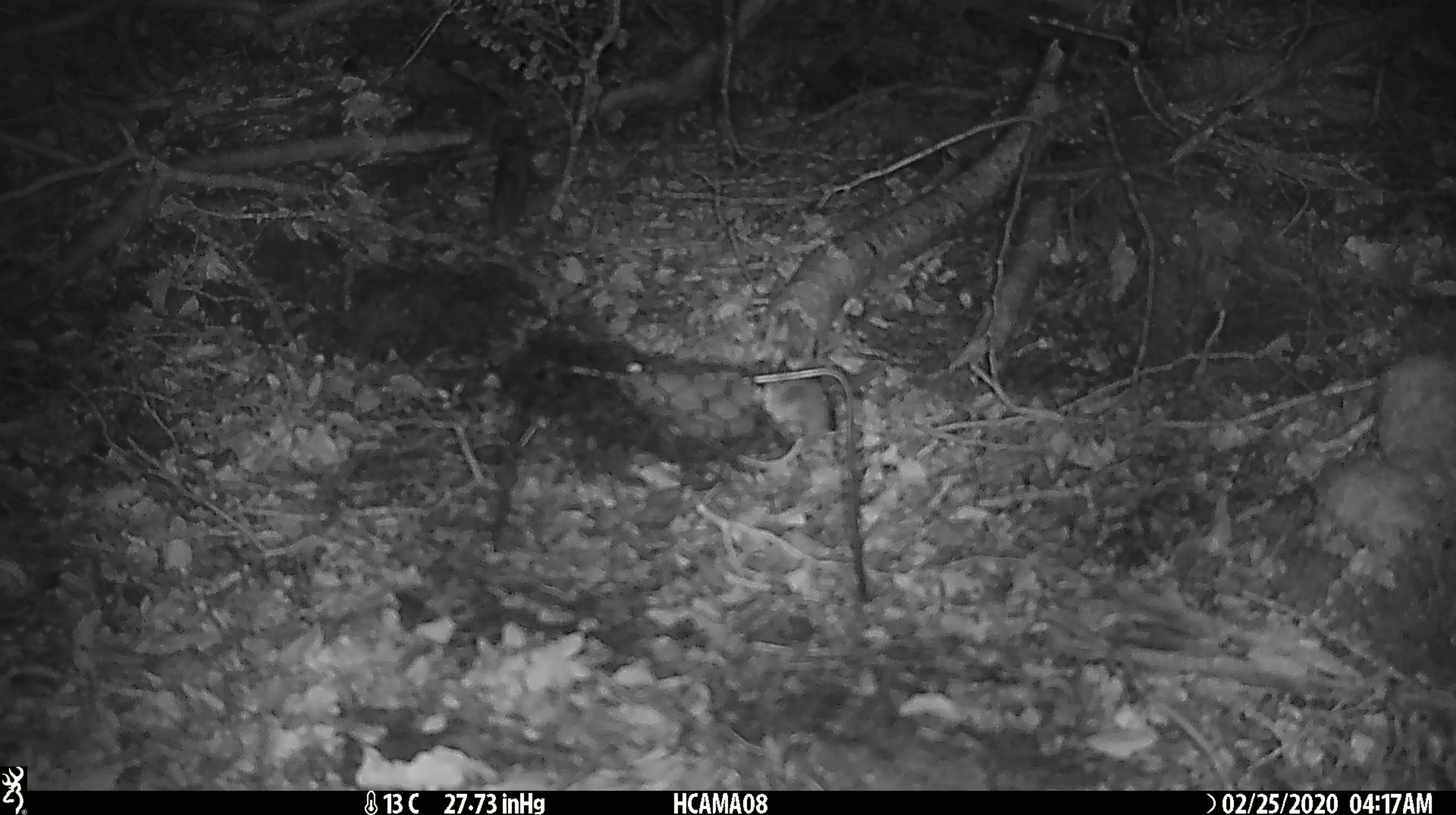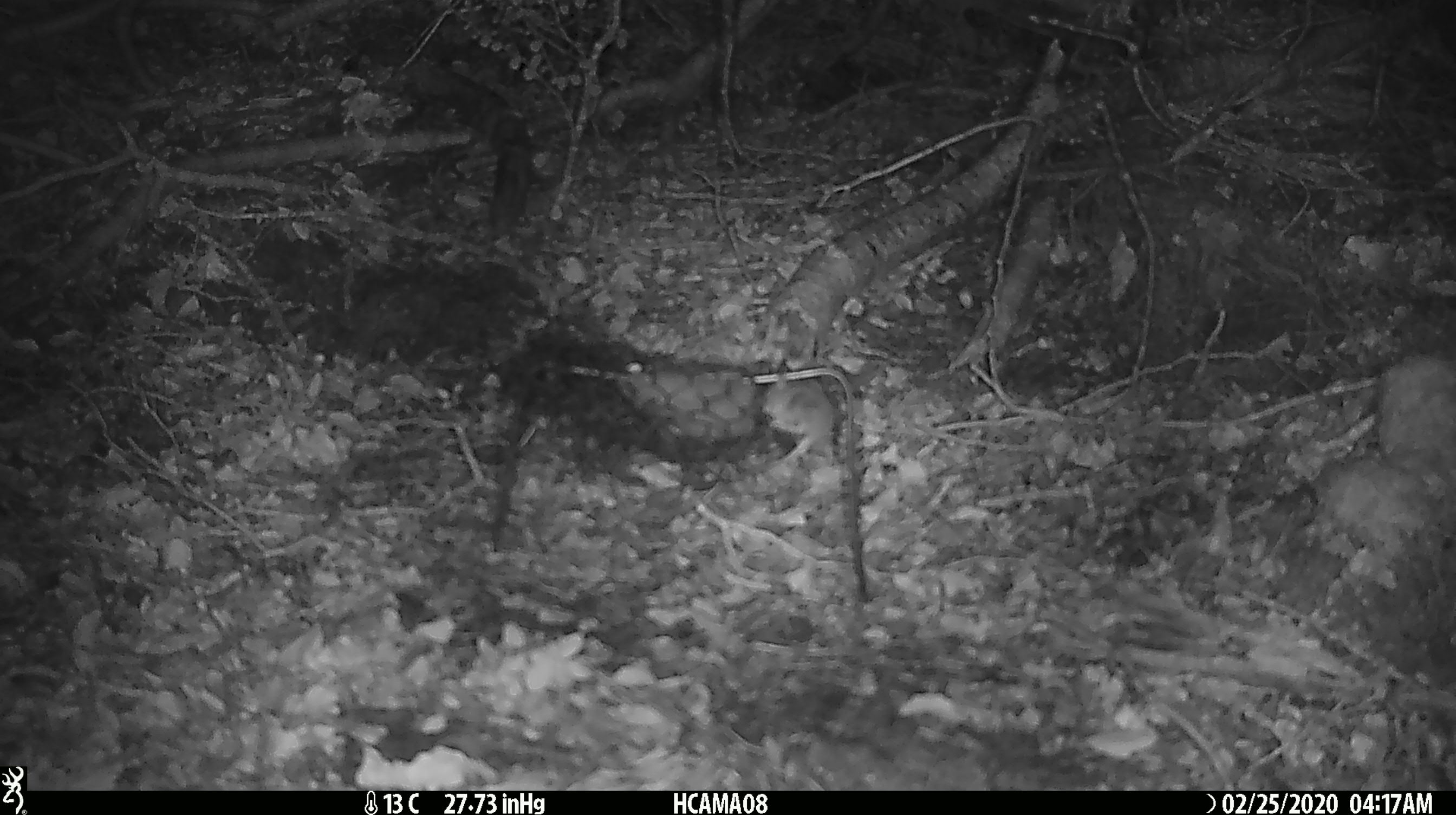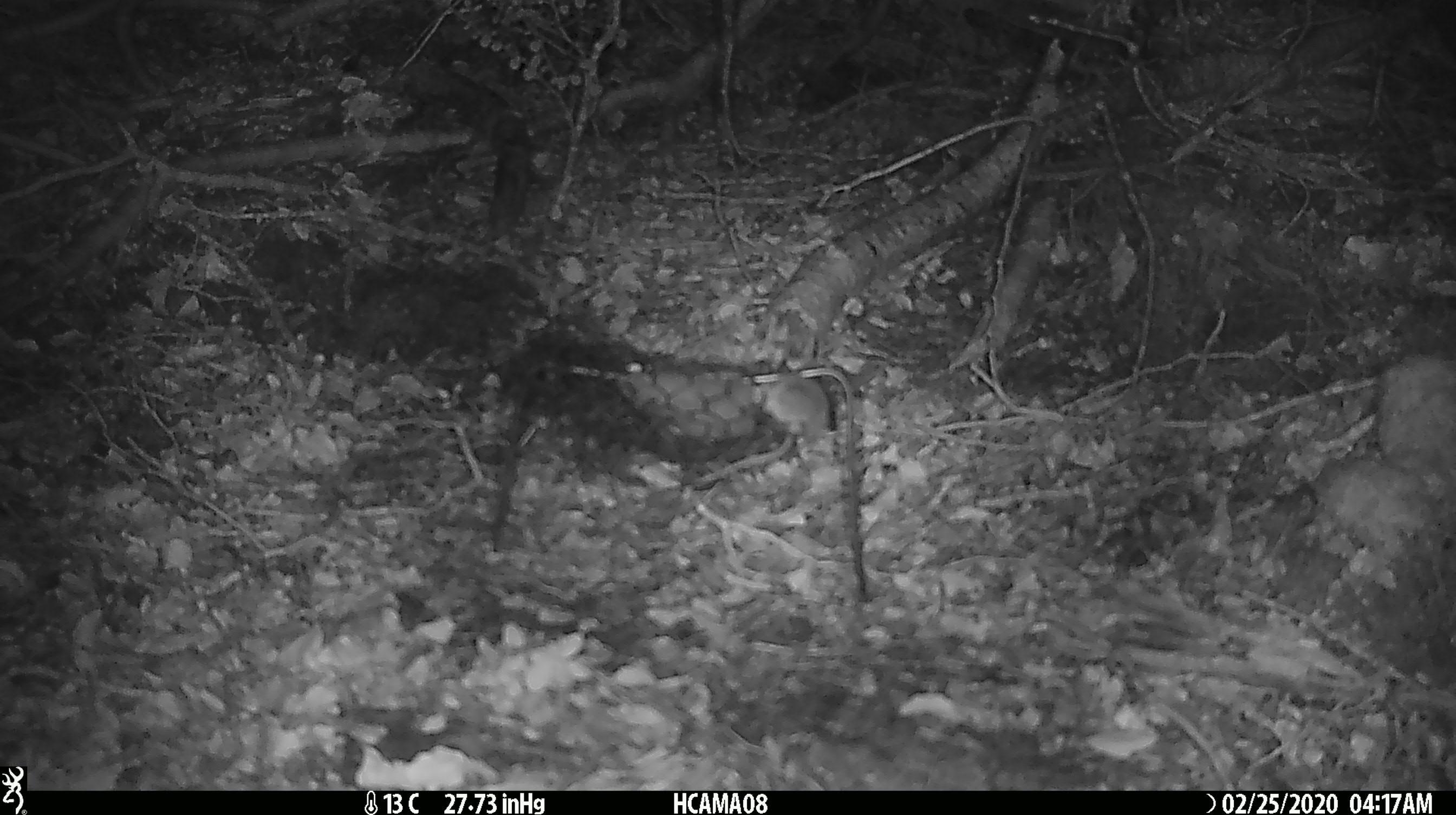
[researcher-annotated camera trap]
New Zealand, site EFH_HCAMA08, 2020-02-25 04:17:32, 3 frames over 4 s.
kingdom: Animalia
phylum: Chordata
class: Mammalia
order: Rodentia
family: Muridae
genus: Mus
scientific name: Mus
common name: mouse